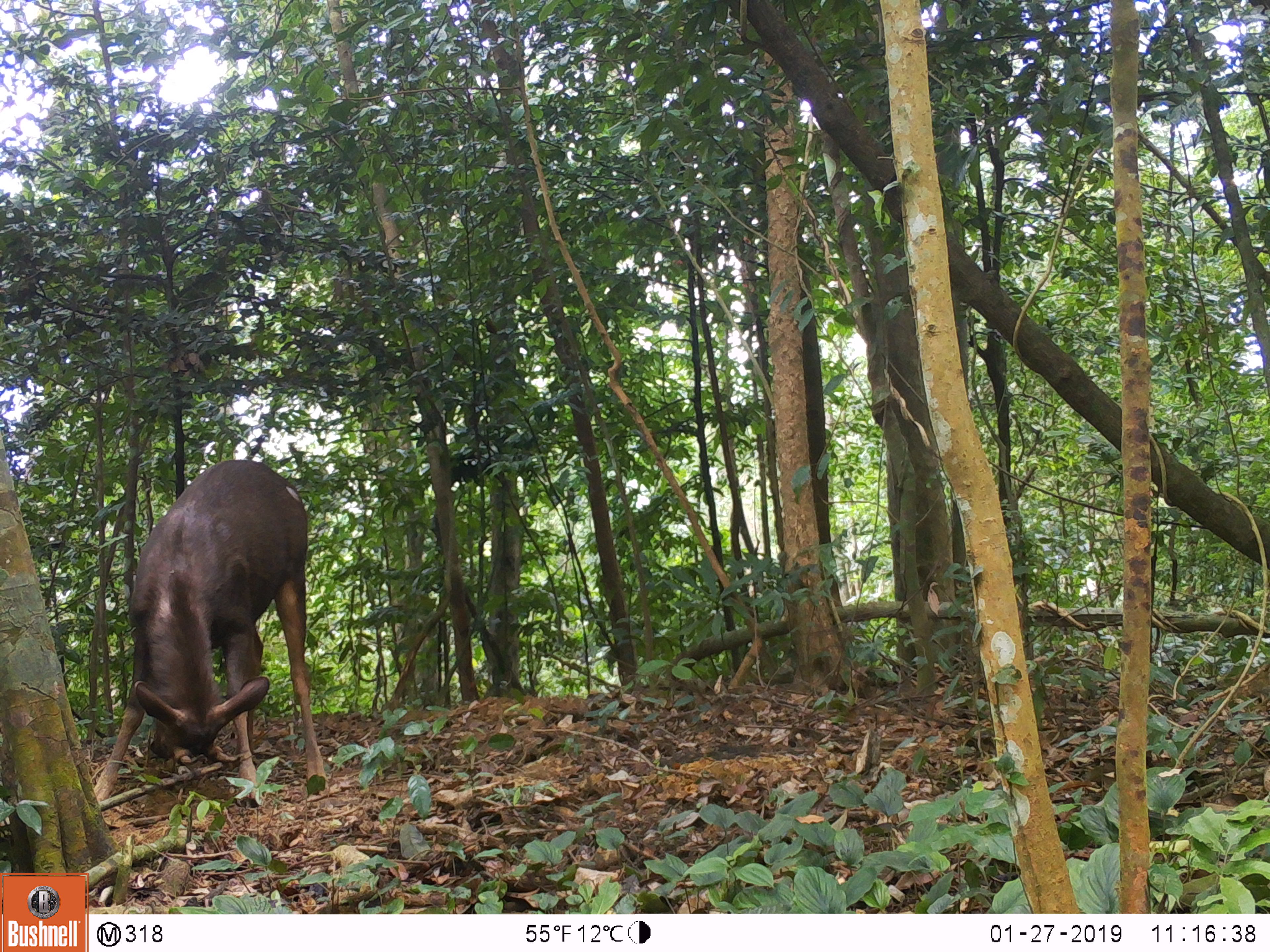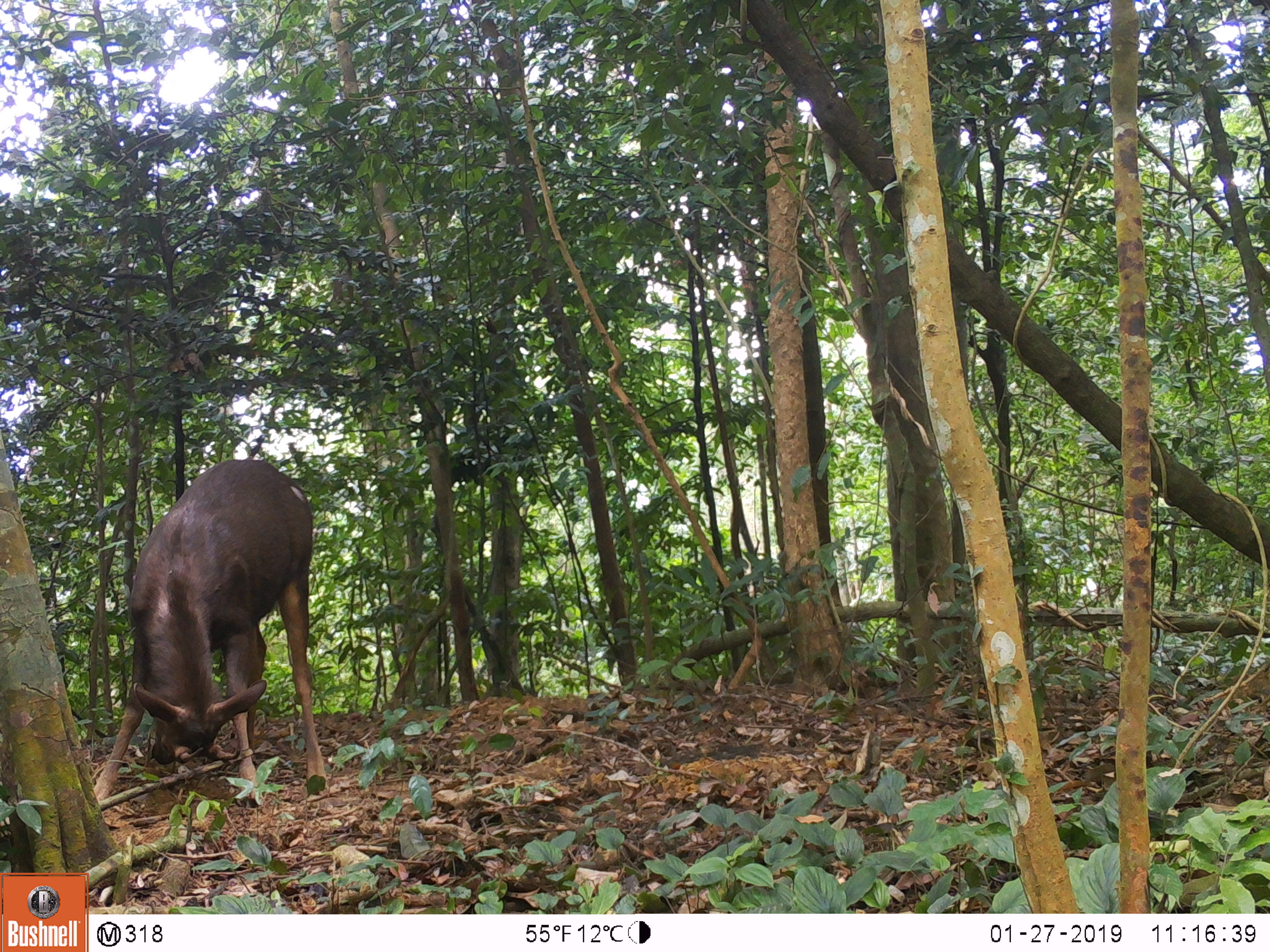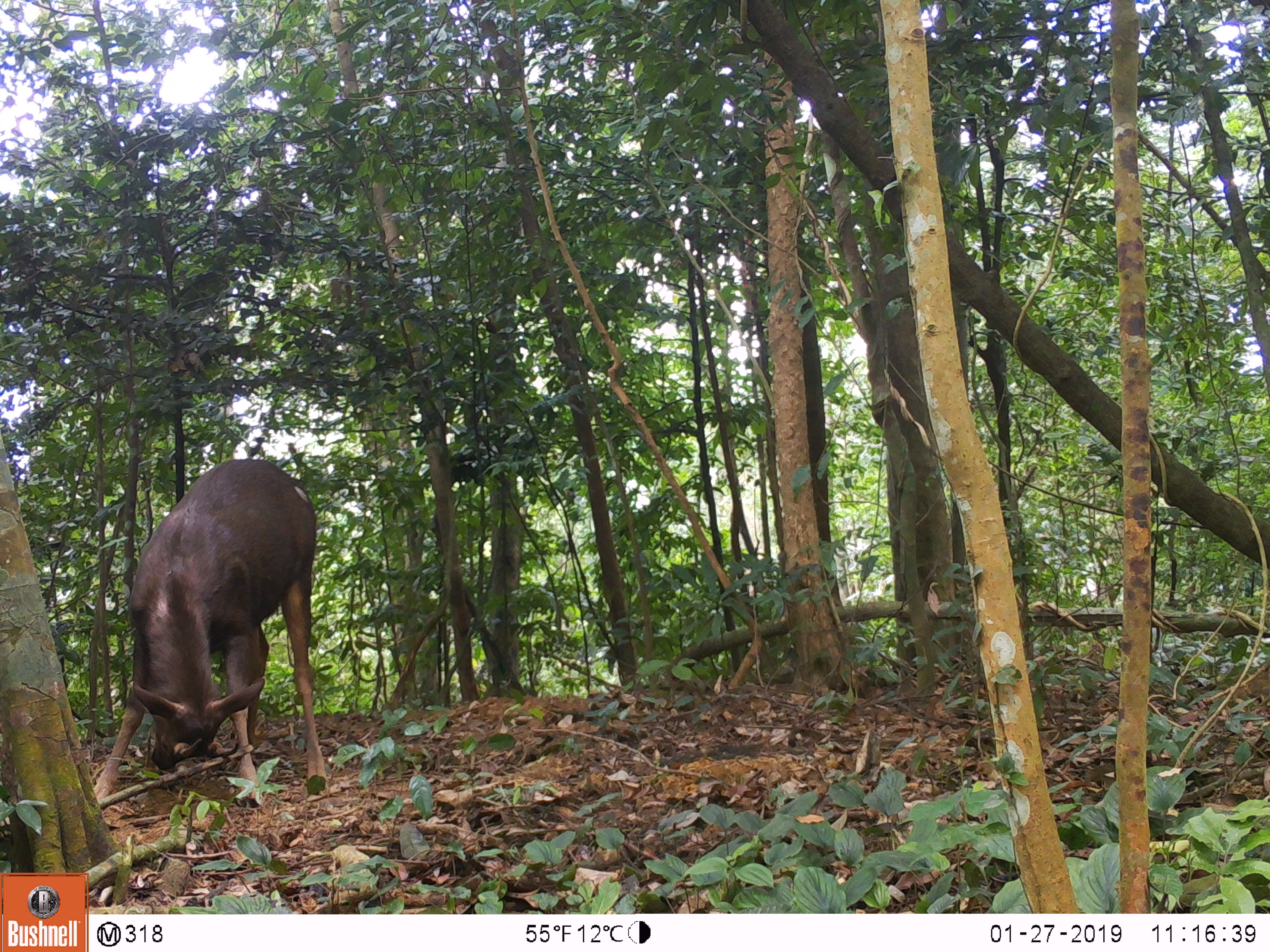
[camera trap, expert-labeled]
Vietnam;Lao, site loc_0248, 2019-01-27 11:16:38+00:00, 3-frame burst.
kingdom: Animalia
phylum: Chordata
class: Mammalia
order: Artiodactyla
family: Cervidae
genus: Rusa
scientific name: Rusa unicolor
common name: sambar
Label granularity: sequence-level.